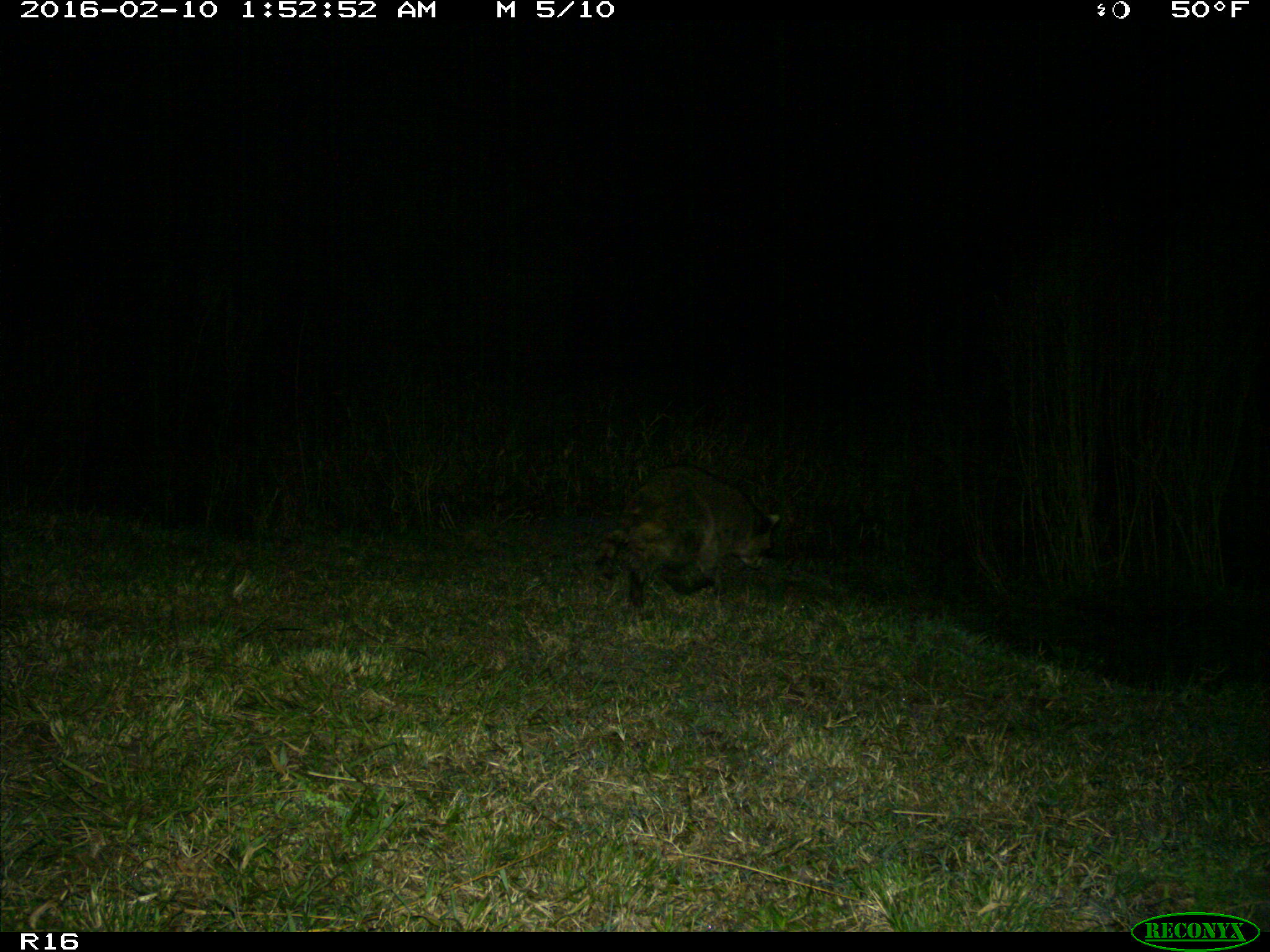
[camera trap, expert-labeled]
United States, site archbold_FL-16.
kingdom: Animalia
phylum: Chordata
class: Mammalia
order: Carnivora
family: Procyonidae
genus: Procyon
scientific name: Procyon lotor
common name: common raccoon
Procyon lotor (common raccoon).